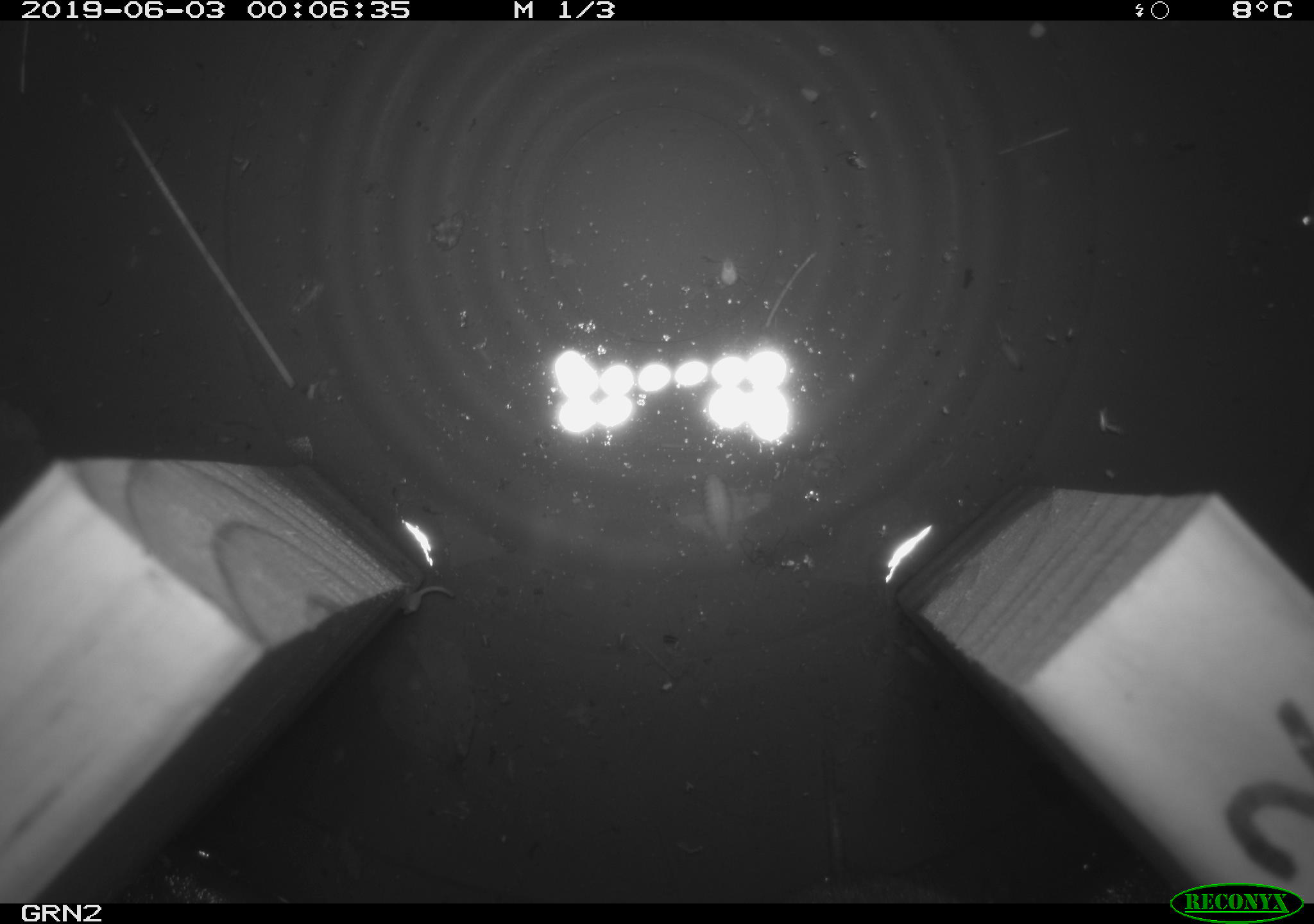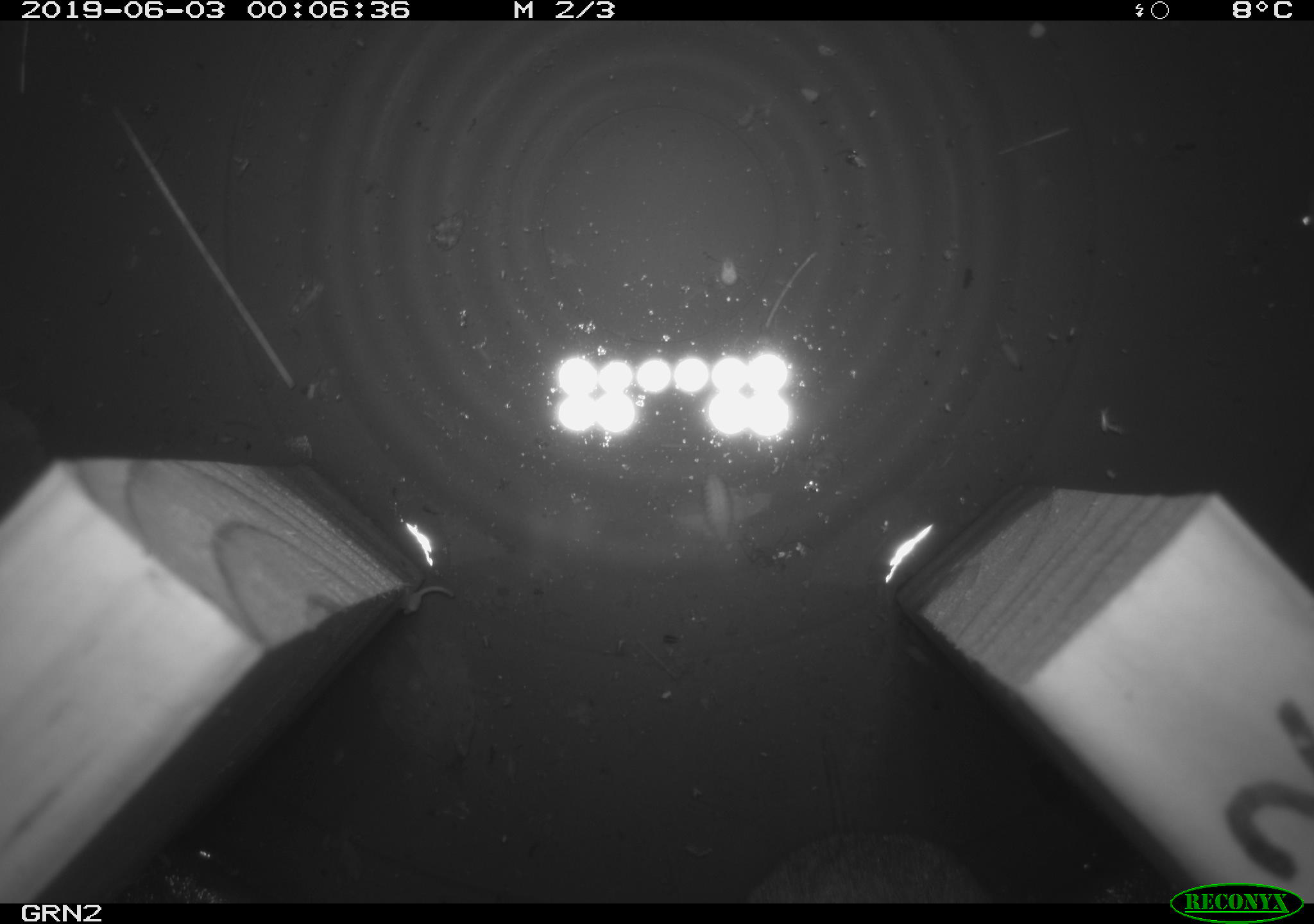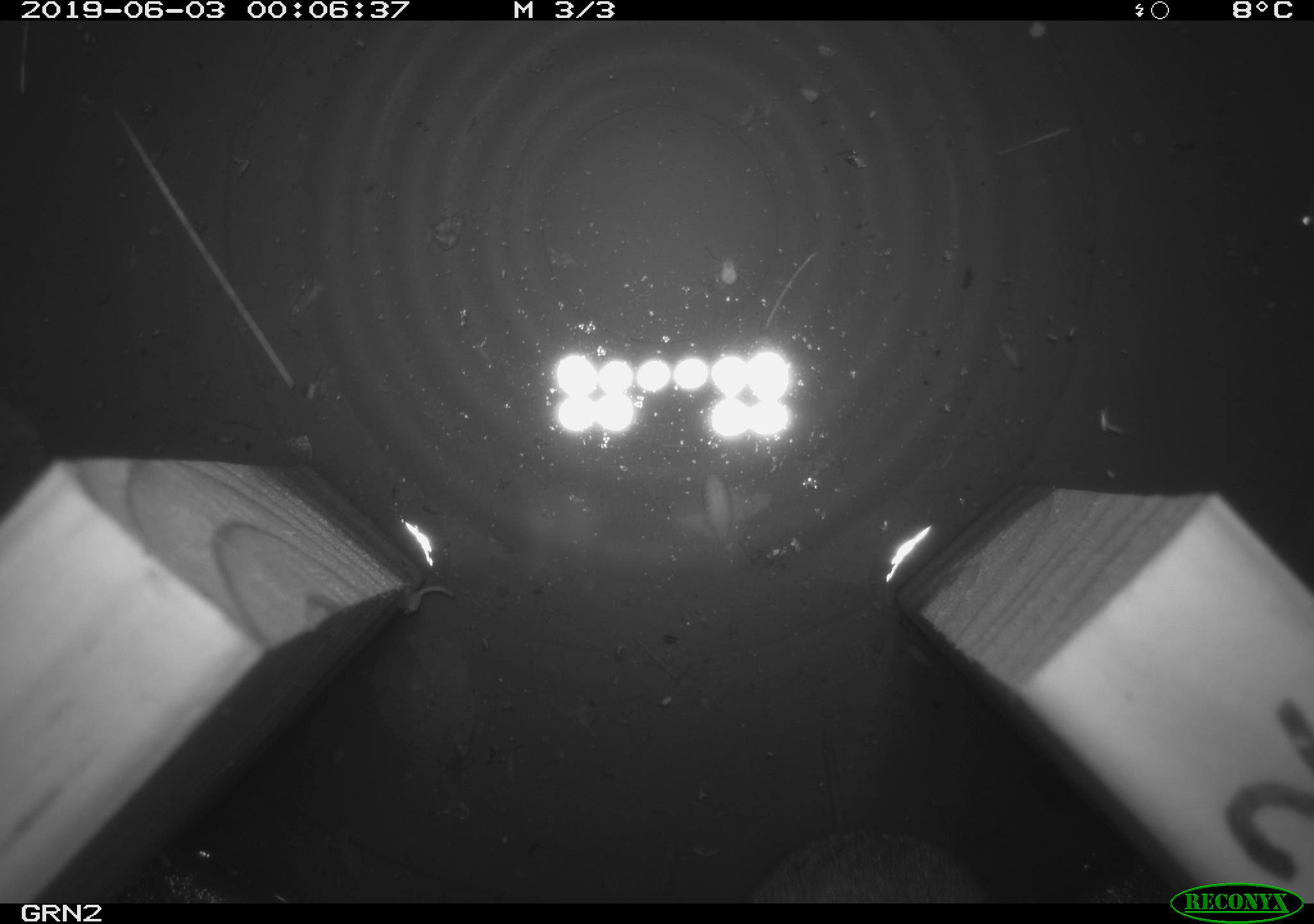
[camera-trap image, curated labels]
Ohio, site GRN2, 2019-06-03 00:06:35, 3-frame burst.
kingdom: Animalia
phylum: Chordata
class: Mammalia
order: Rodentia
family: Cricetidae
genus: Microtus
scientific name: Microtus pennsylvanicus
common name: meadow vole